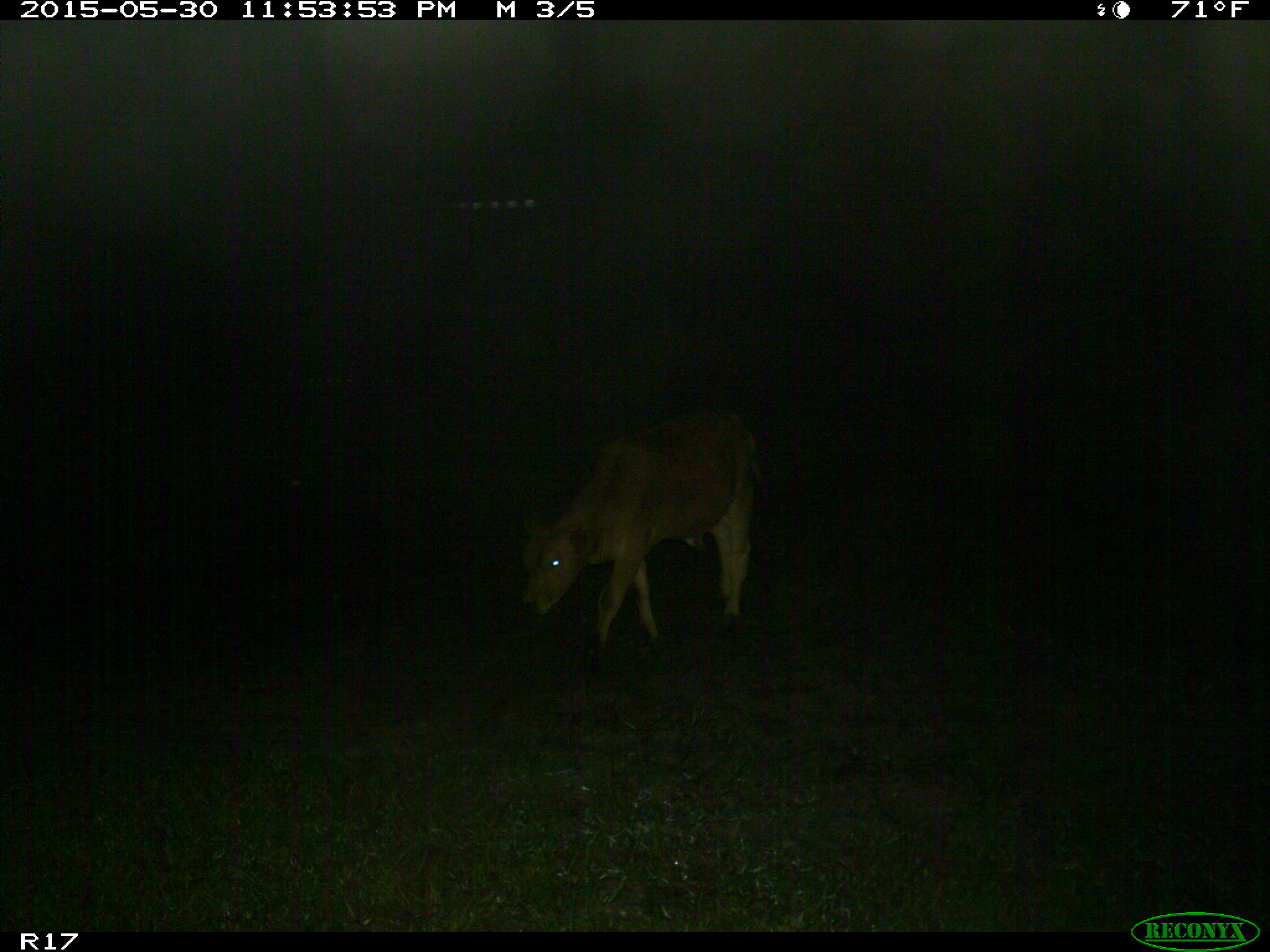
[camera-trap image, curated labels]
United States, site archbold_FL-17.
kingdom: Animalia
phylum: Chordata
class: Mammalia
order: Artiodactyla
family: Bovidae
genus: Bos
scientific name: Bos taurus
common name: domestic cow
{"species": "Bos taurus (domestic cow)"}